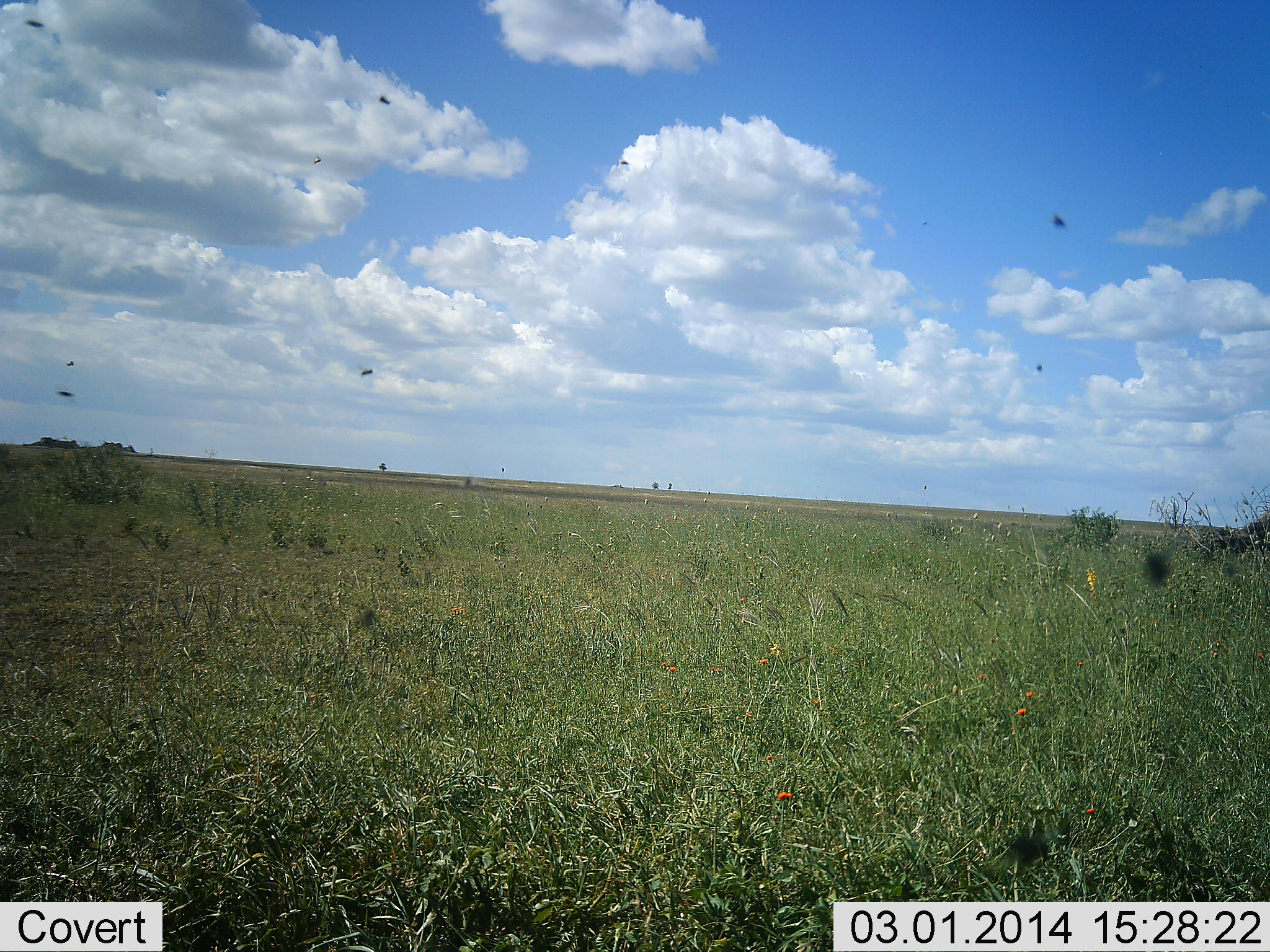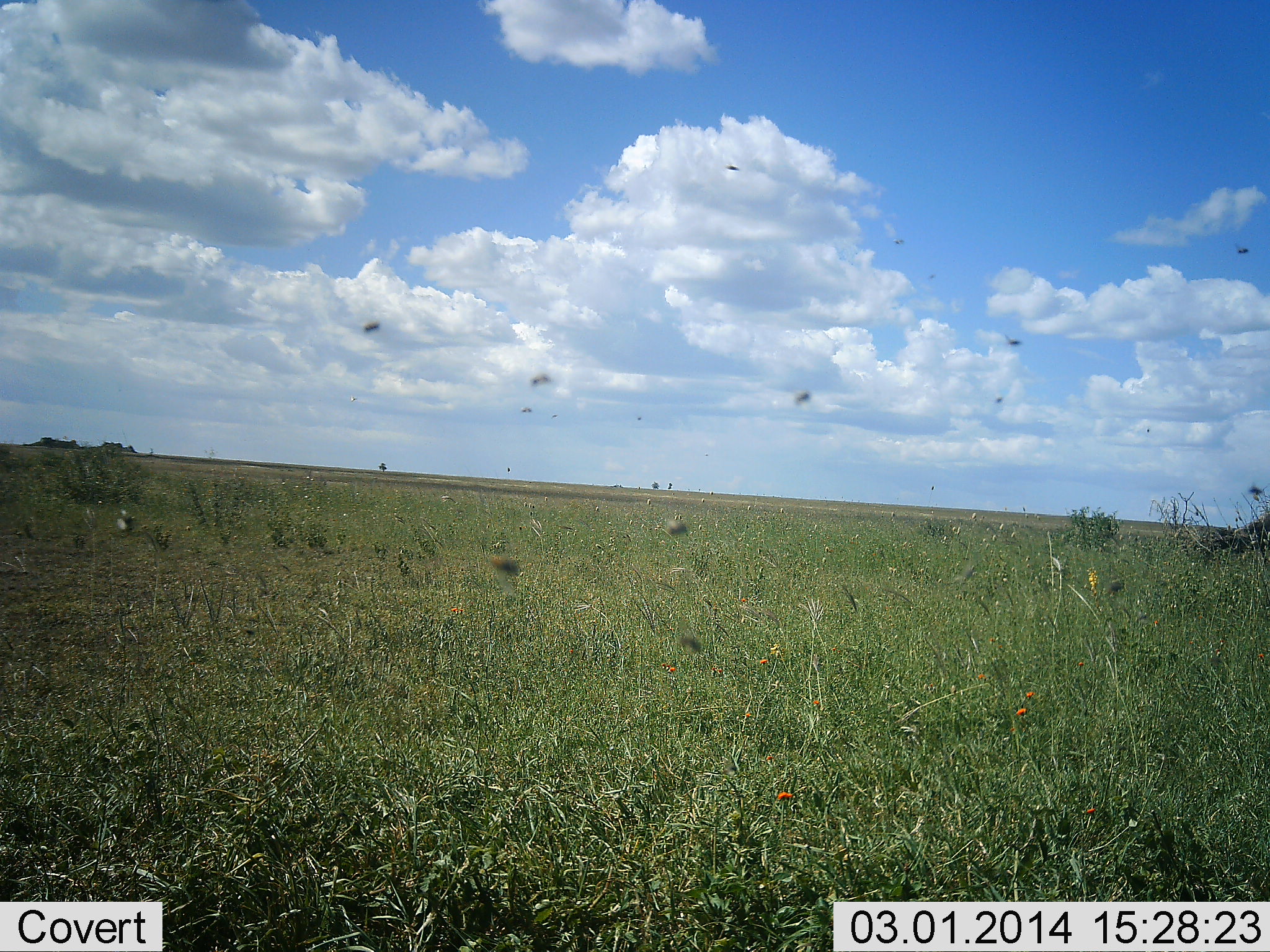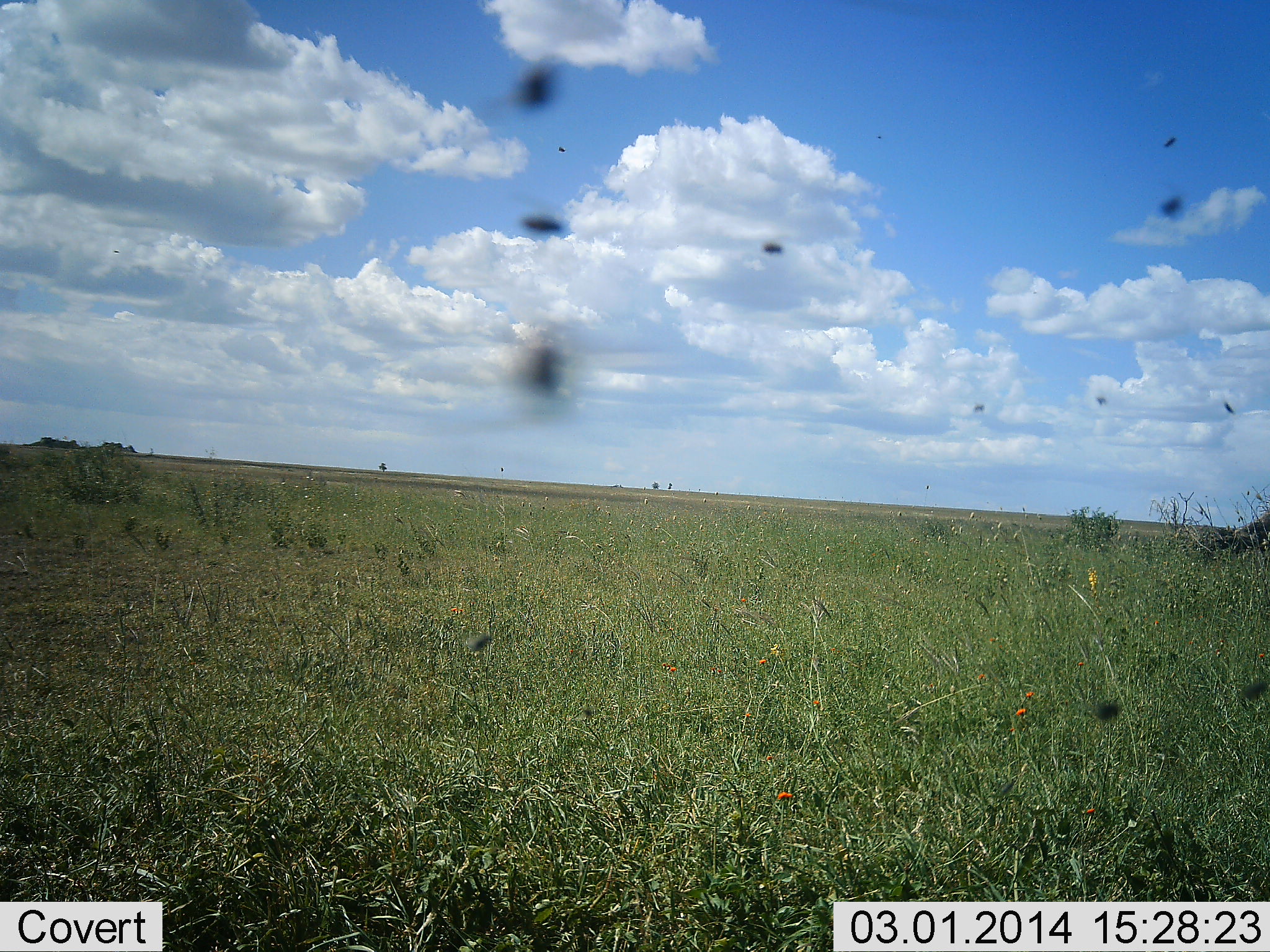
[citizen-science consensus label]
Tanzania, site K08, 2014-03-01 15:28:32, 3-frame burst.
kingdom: Animalia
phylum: Arthropoda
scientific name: Arthropoda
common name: arthropods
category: insectspider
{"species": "insectspider (arthropods) (Arthropoda)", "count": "11-50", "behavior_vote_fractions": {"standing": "0%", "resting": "0%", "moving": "90%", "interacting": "10%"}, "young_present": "0%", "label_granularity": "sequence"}